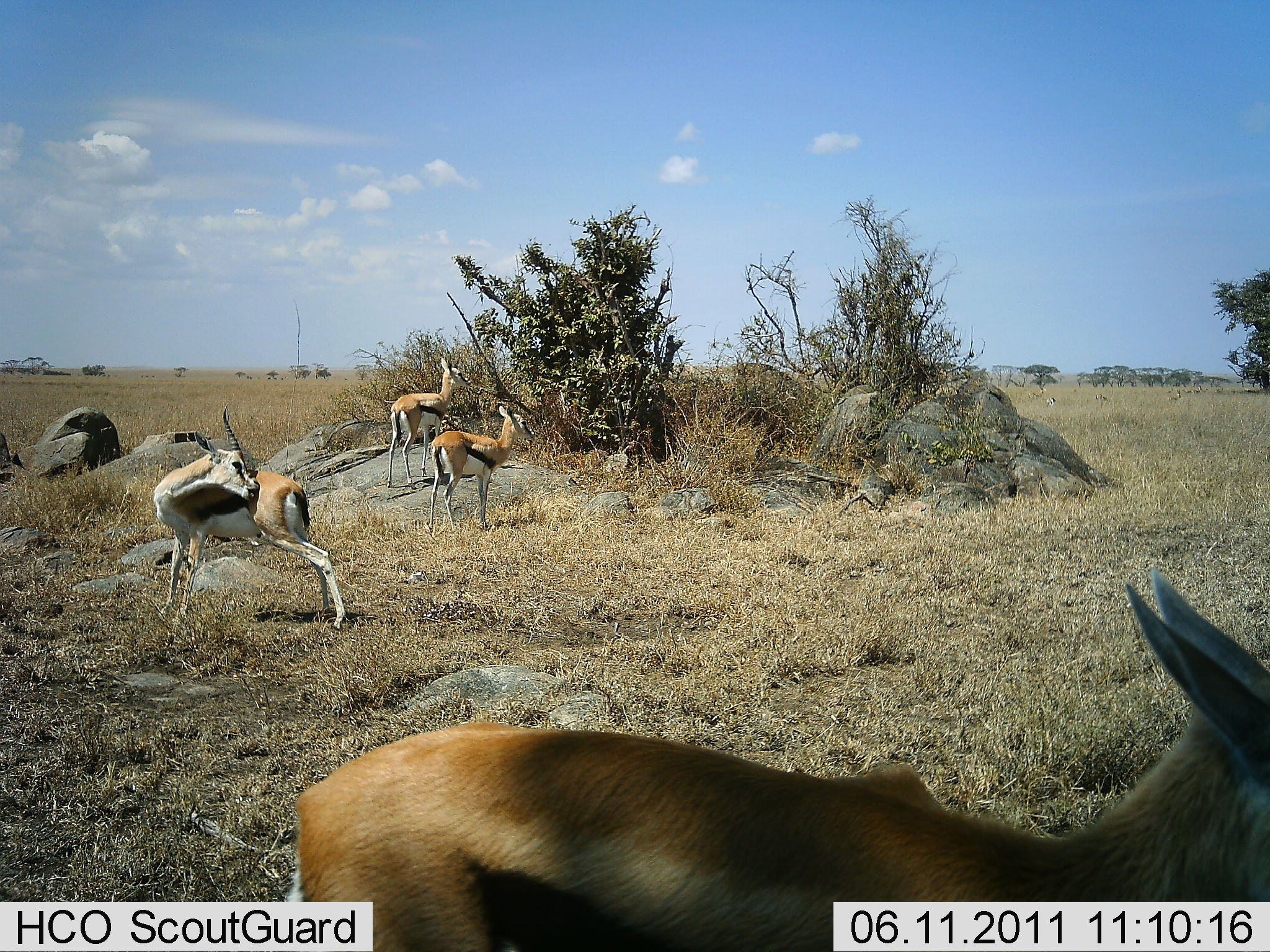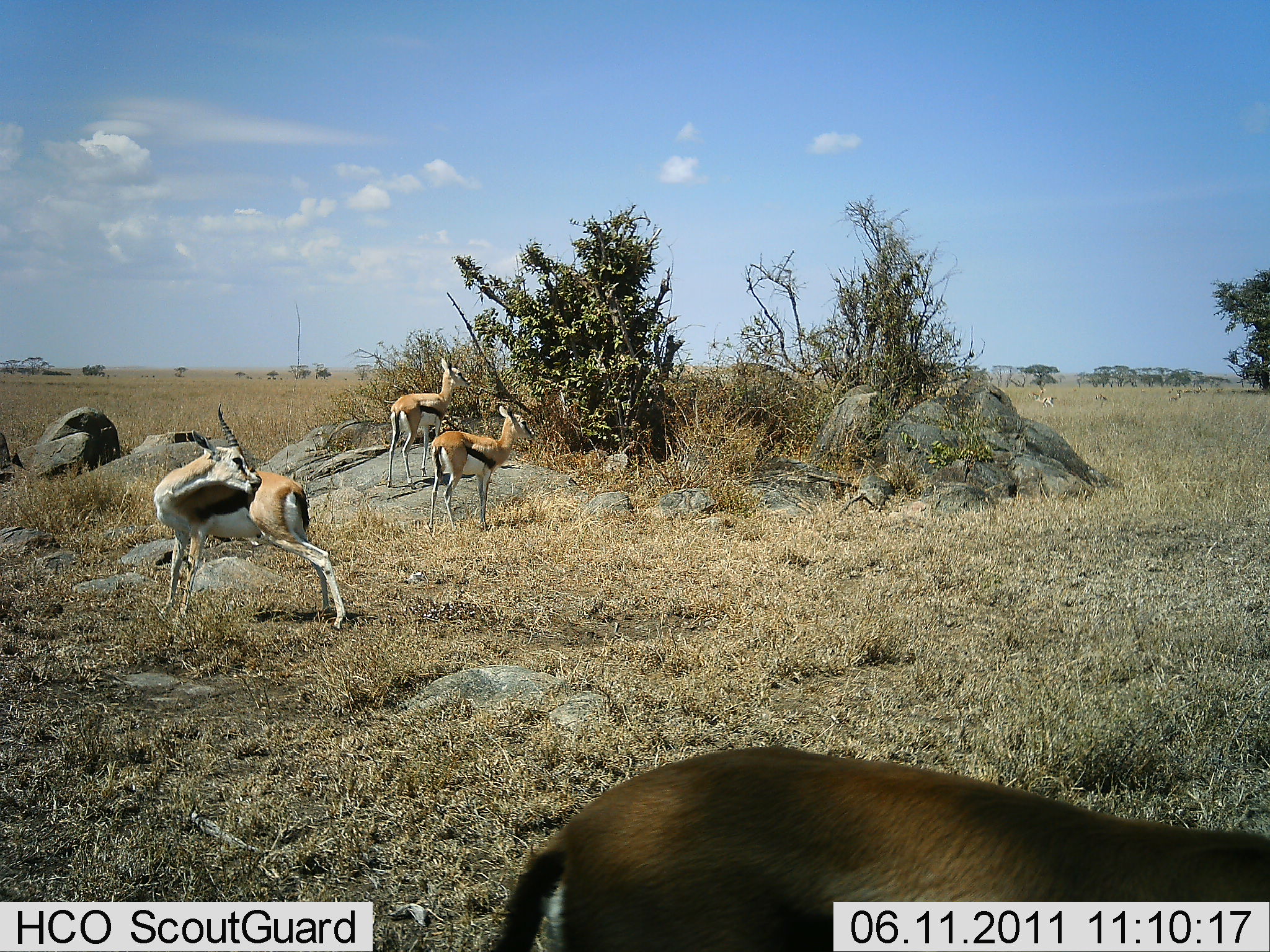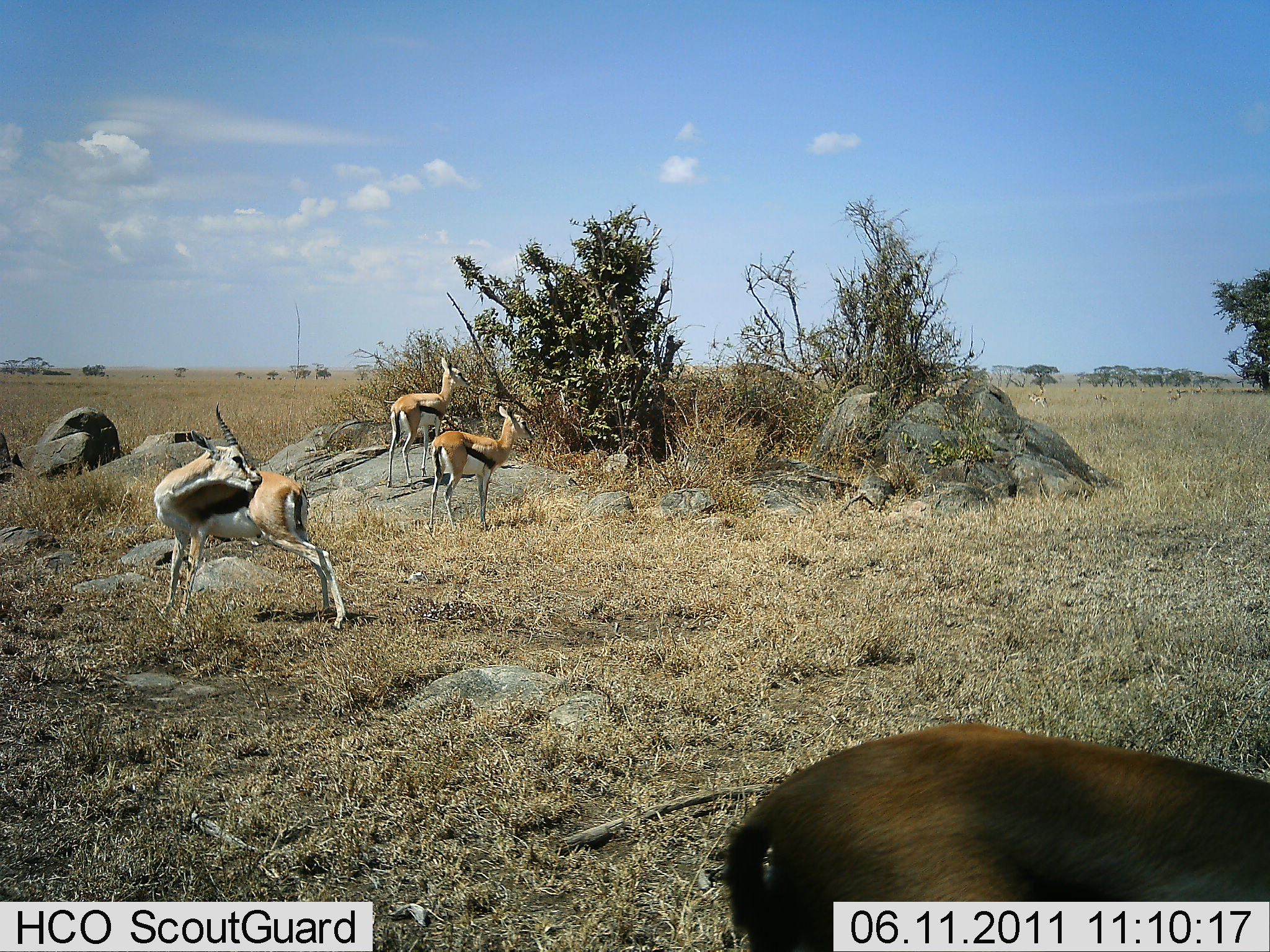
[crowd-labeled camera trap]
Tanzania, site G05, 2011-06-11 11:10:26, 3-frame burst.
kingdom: Animalia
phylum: Chordata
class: Mammalia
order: Artiodactyla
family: Bovidae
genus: Eudorcas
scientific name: Eudorcas thomsonii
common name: thomson's gazelle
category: gazellethomsons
Gazellethomsons (thomson's gazelle) (Eudorcas thomsonii), count 4. Behavior (volunteer vote fractions): standing 82%, resting 9%, moving 45%, interacting 0%. Young present (vote fraction): 0%. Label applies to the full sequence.